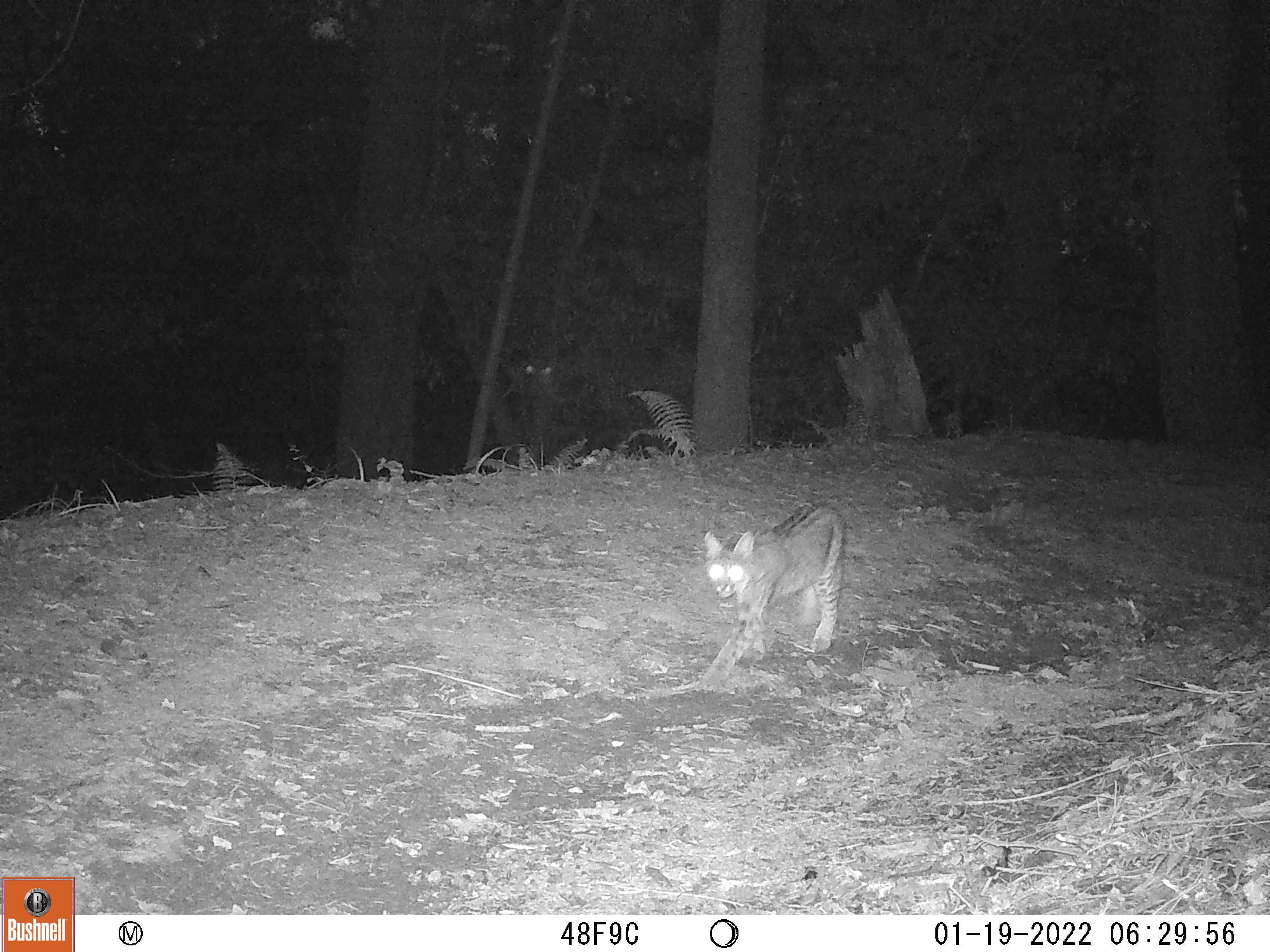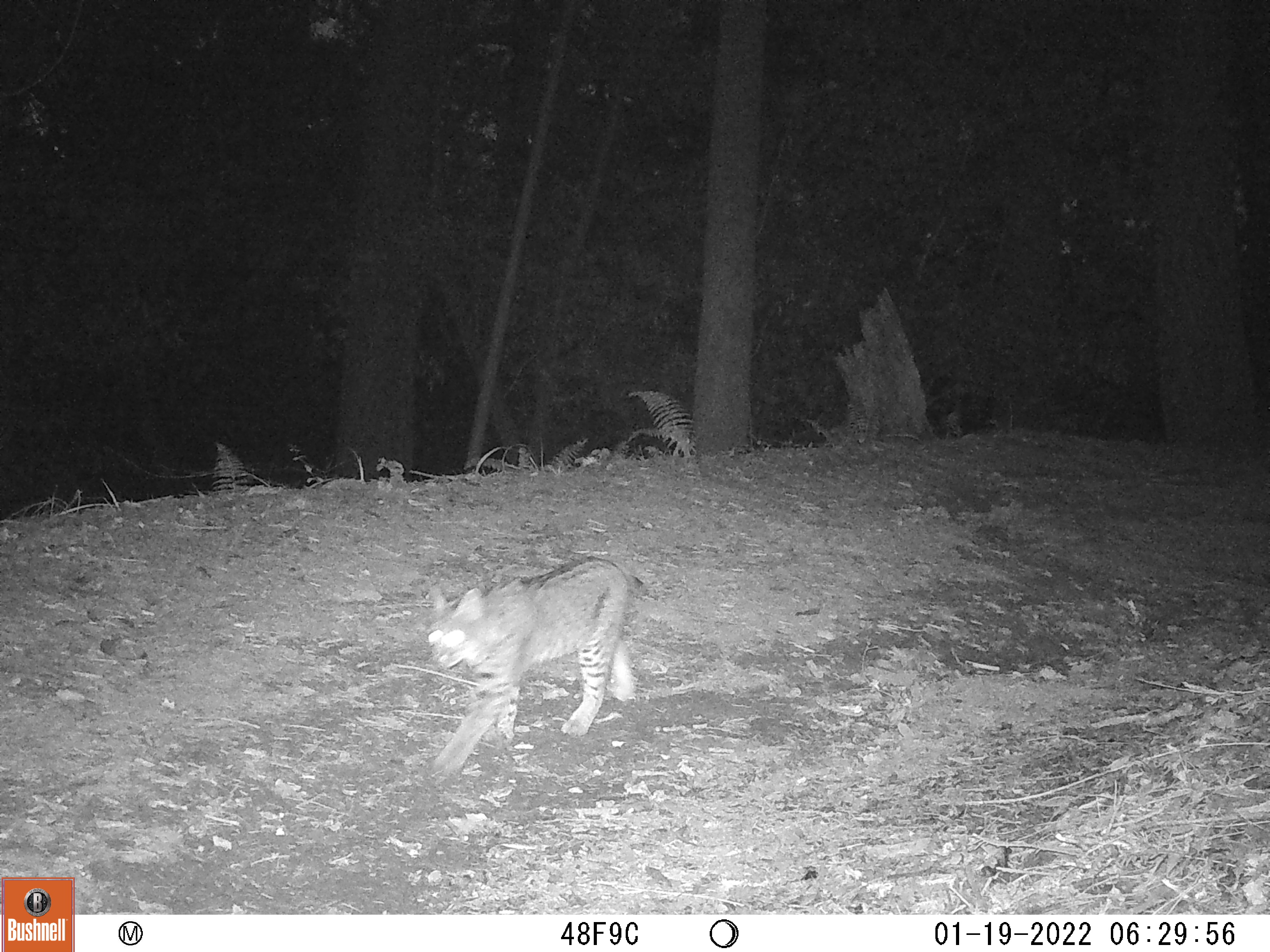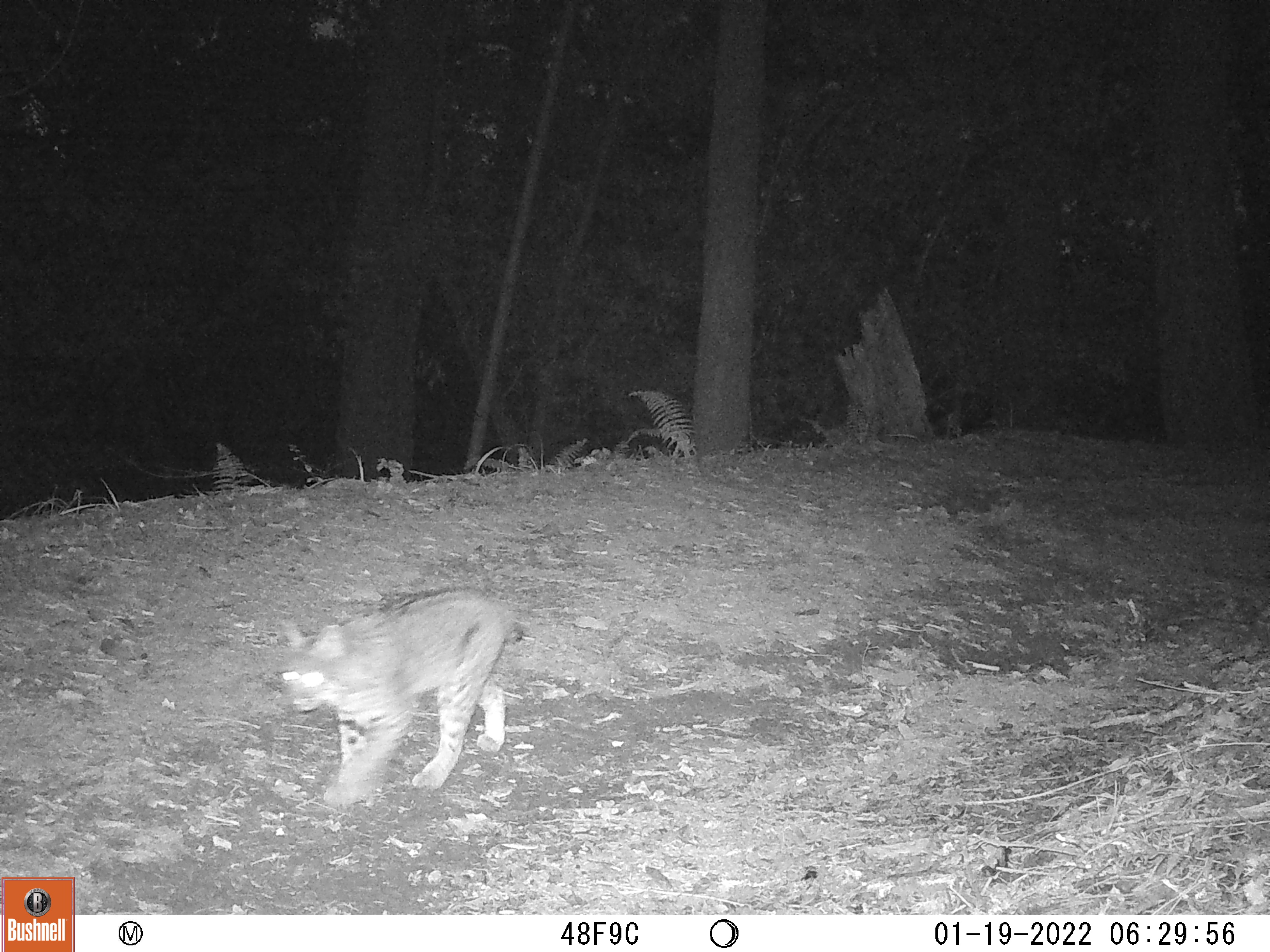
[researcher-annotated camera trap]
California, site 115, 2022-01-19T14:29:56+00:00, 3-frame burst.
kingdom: Animalia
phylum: Chordata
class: Mammalia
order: Carnivora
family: Felidae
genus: Lynx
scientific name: Lynx rufus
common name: bobcat